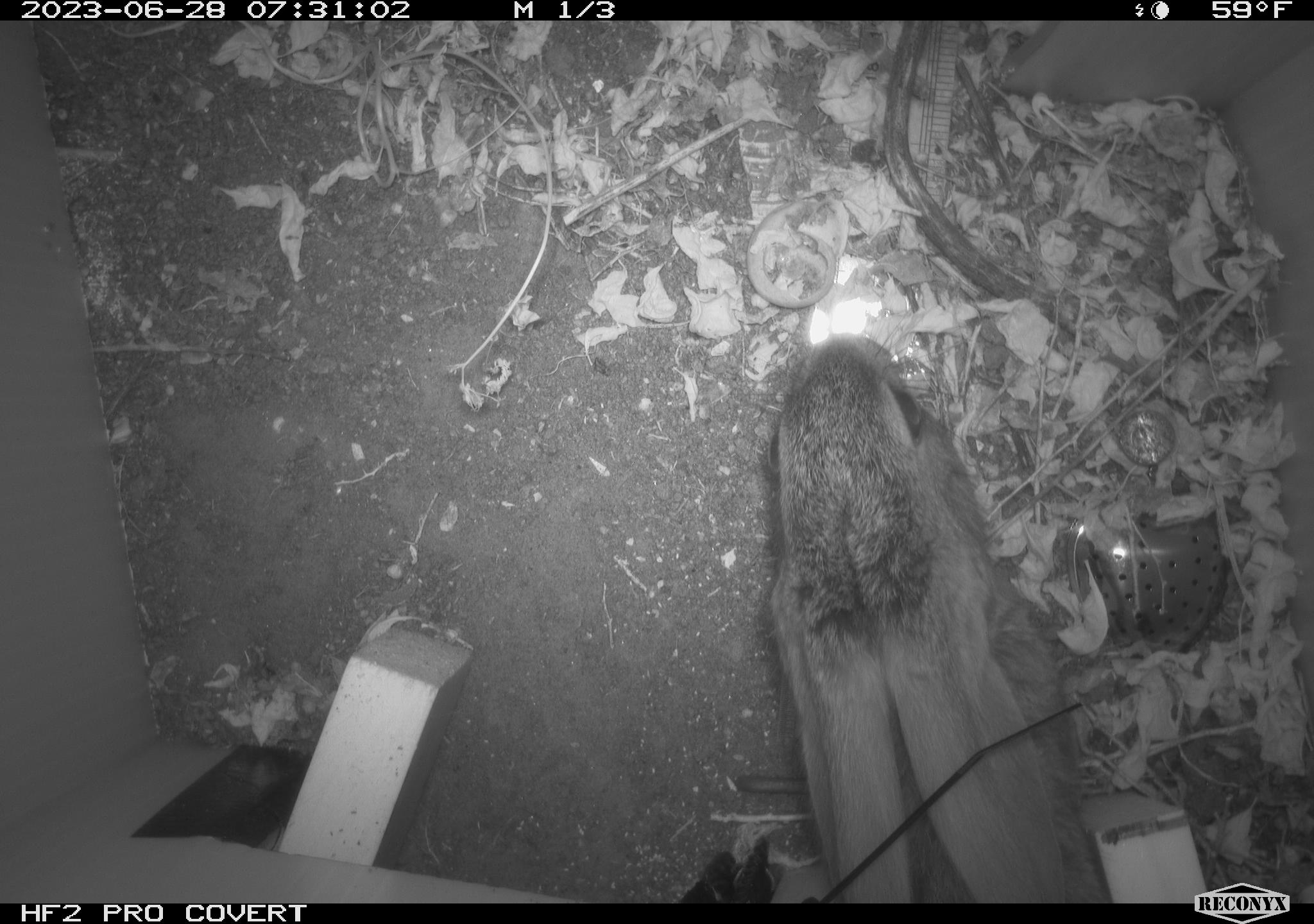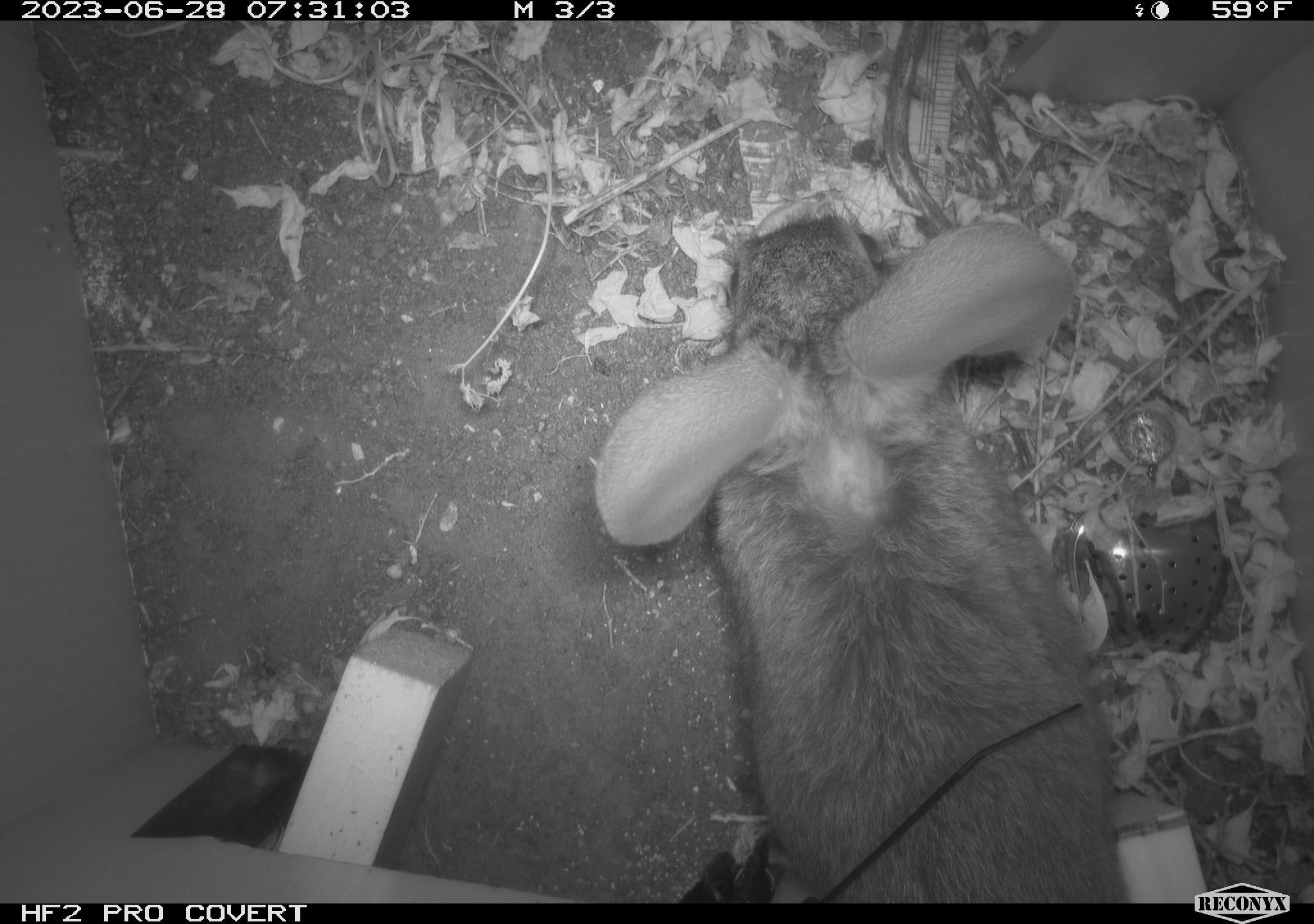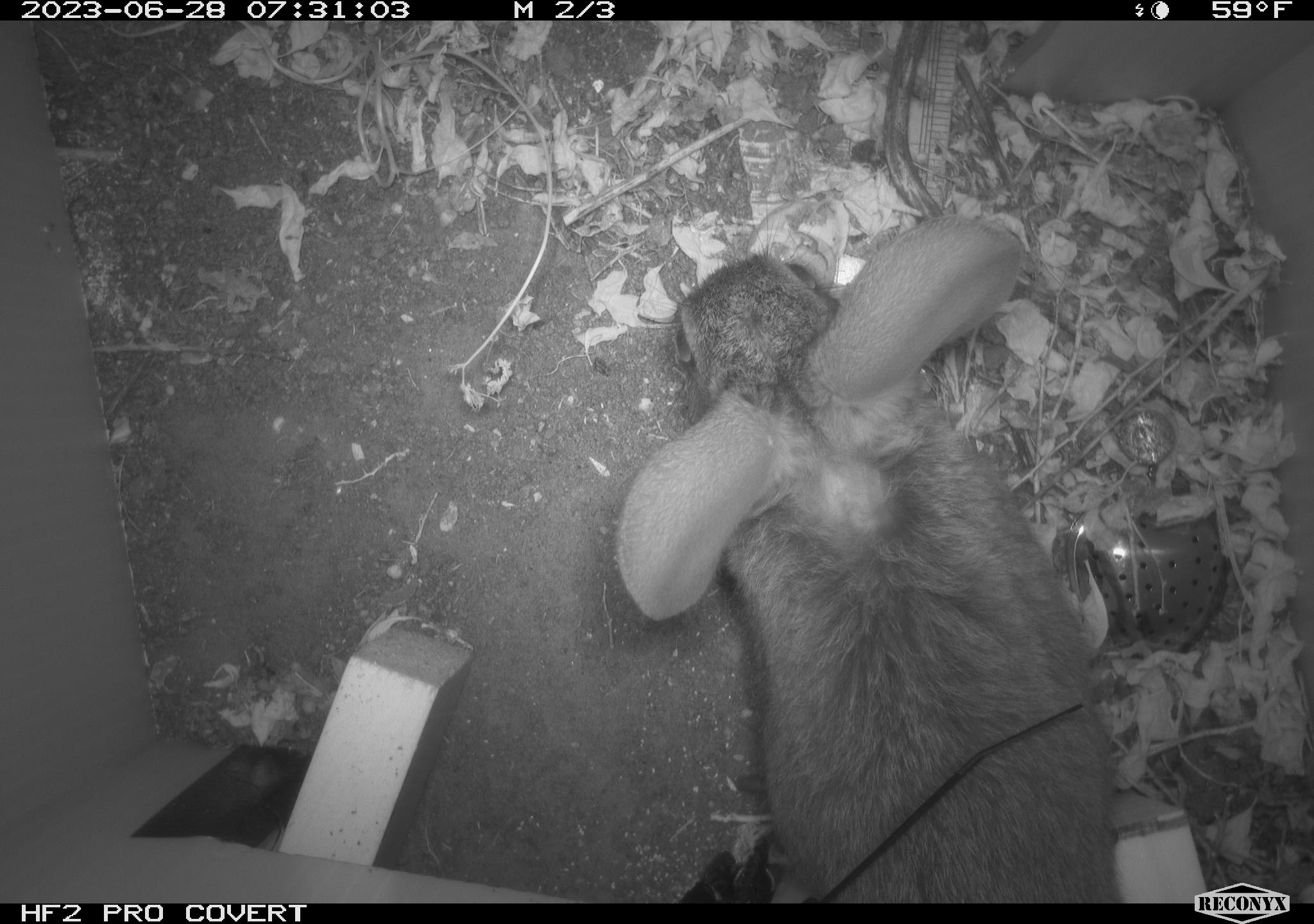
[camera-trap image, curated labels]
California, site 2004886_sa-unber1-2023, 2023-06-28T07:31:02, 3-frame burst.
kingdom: Animalia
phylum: Chordata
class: Mammalia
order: Lagomorpha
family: Leporidae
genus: Sylvilagus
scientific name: Sylvilagus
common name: cottontail rabbits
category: sylvilagus species